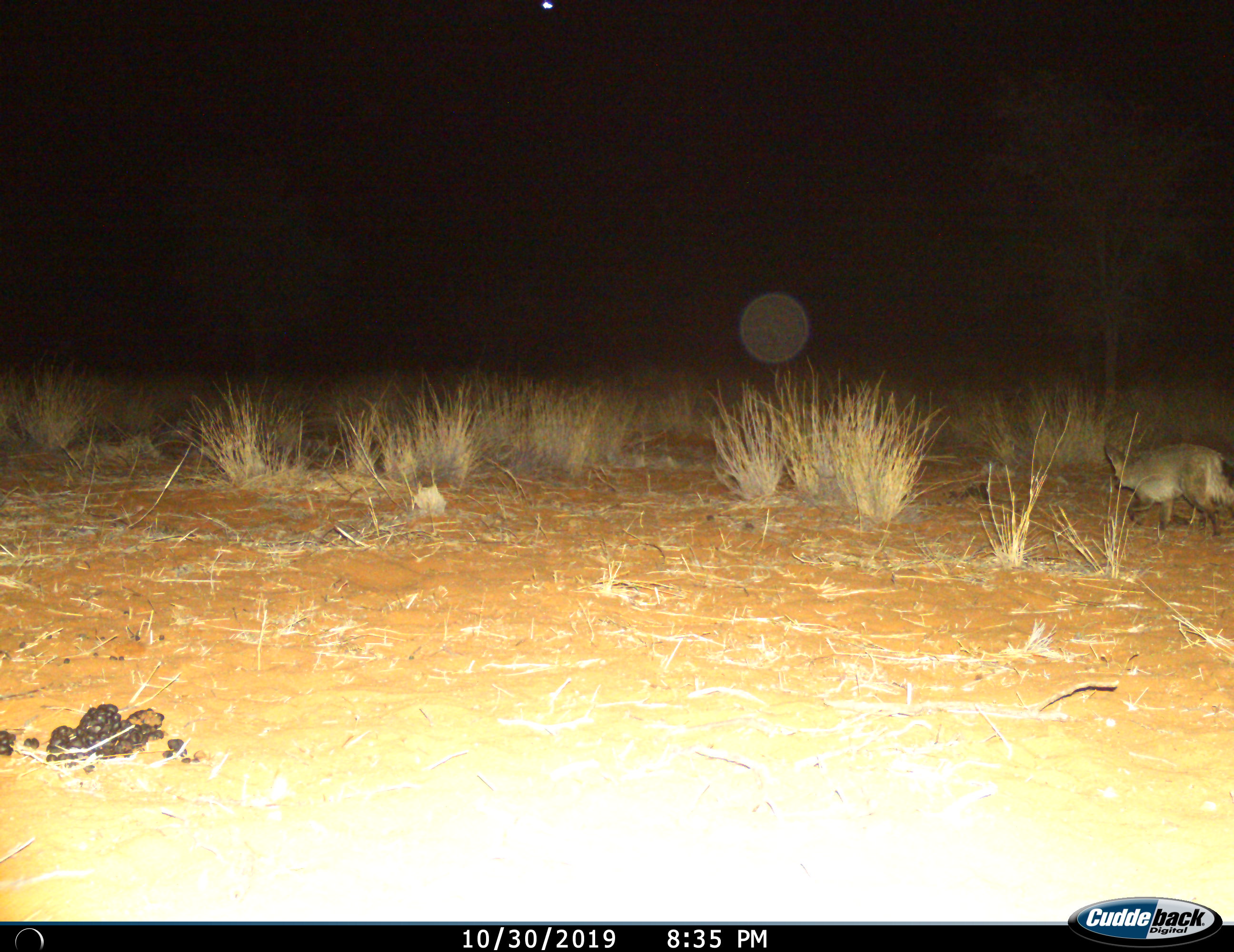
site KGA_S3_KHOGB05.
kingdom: Animalia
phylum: Chordata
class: Mammalia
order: Carnivora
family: Canidae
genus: Otocyon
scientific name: Otocyon megalotis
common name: bat-eared fox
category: foxbateared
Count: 1.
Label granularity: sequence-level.